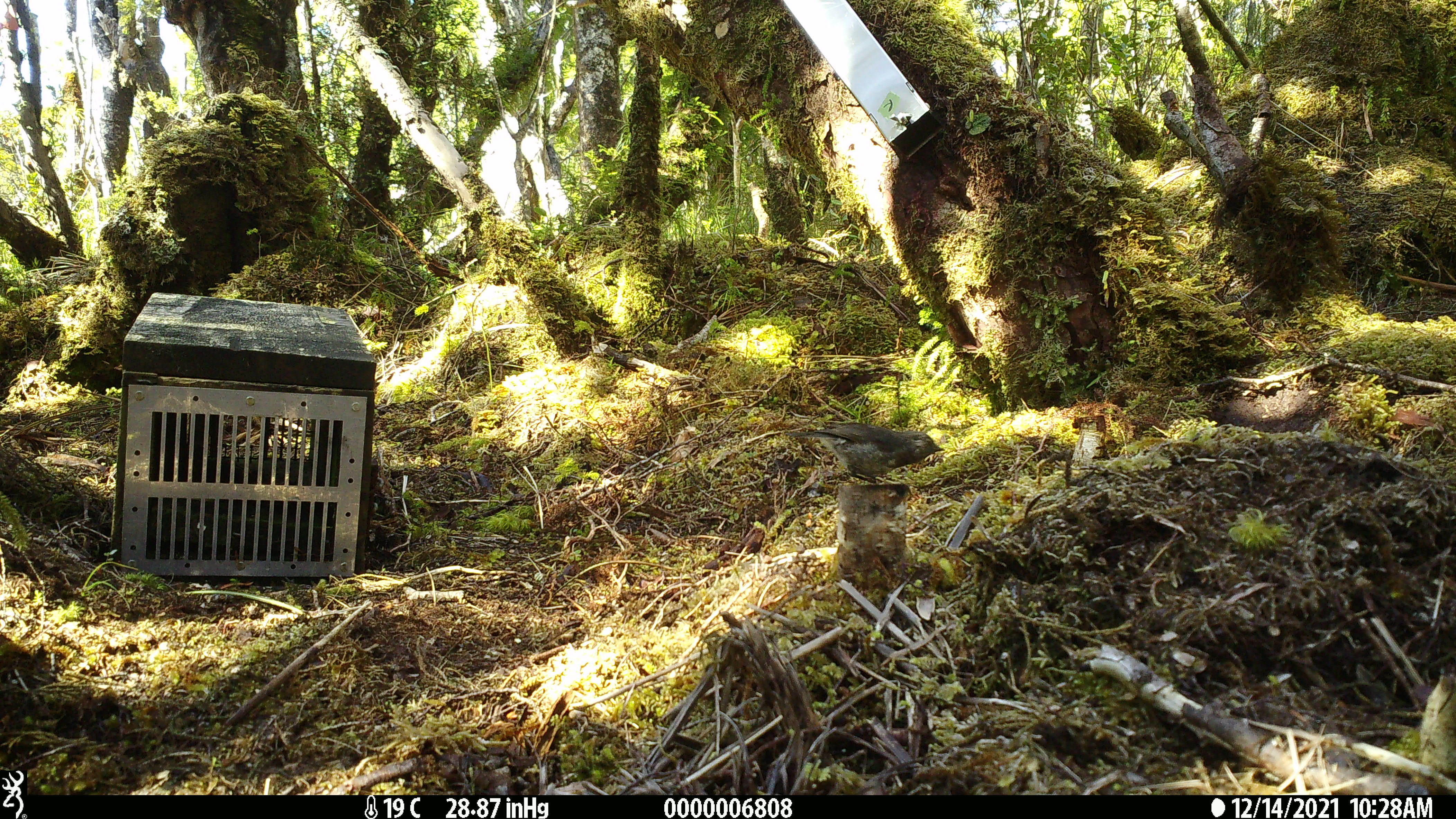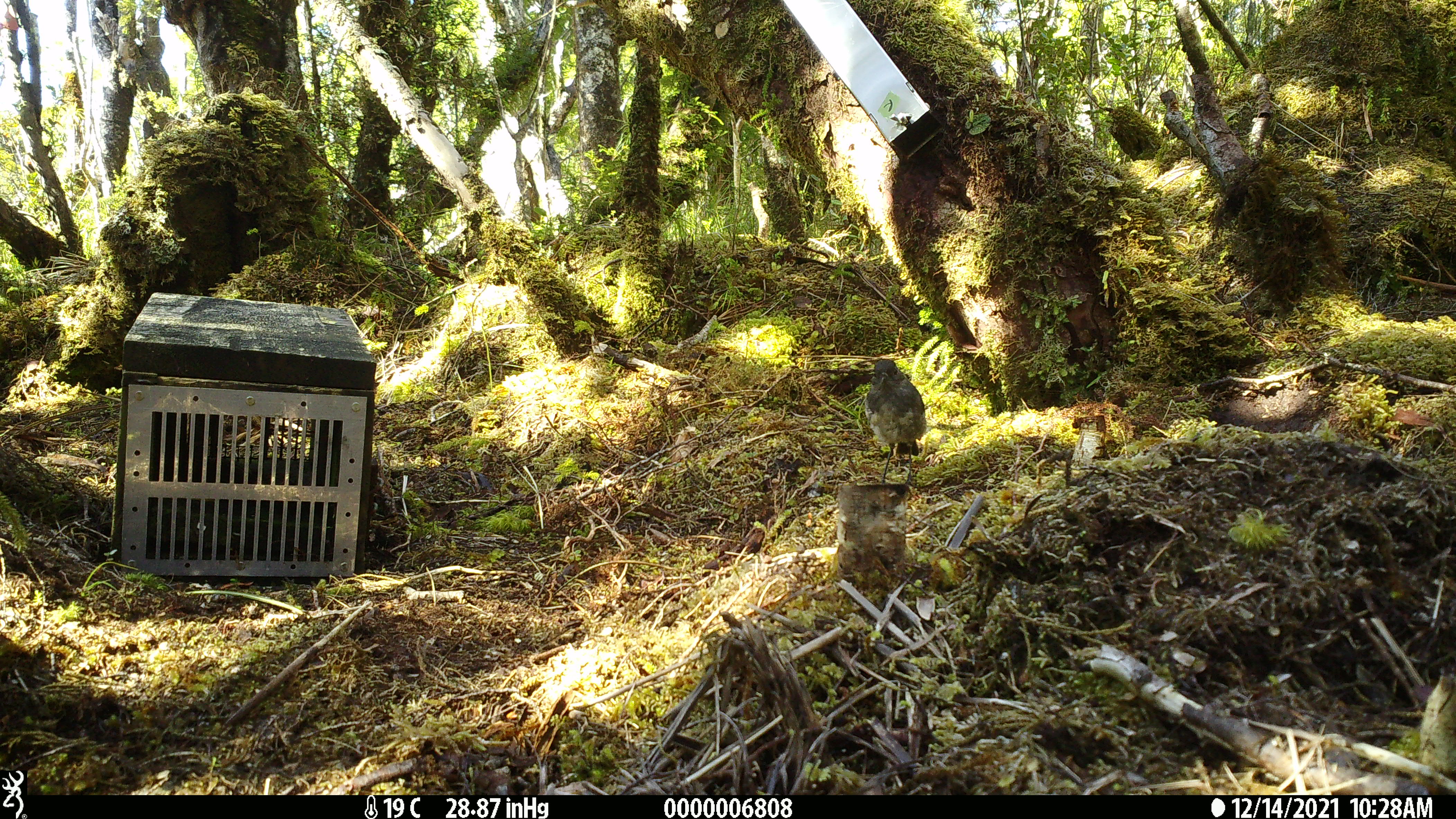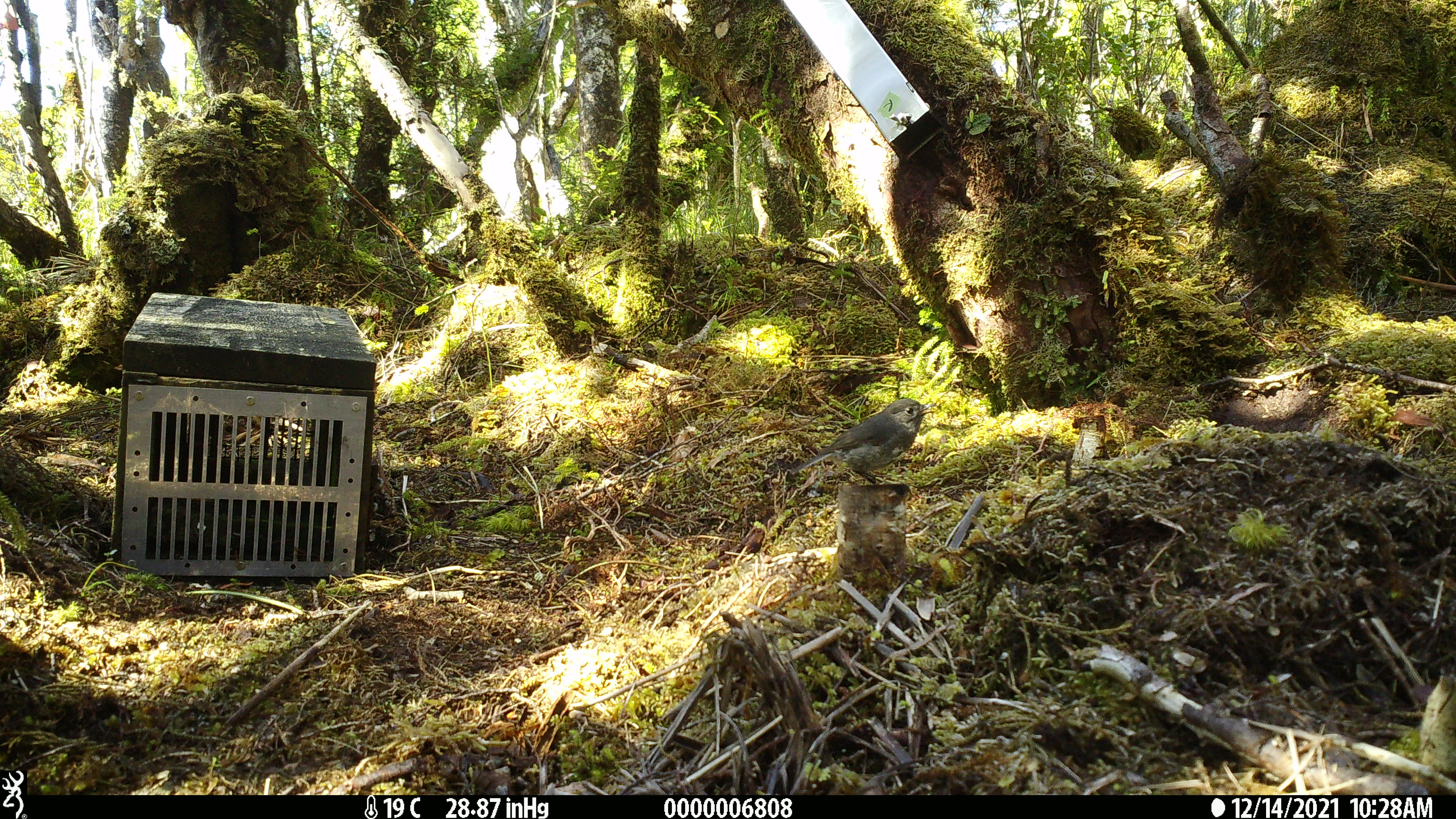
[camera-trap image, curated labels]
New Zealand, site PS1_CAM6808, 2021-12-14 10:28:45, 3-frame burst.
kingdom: Animalia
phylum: Chordata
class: Aves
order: Passeriformes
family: Petroicidae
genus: Petroica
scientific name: Petroica australis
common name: new zealand robin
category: robin